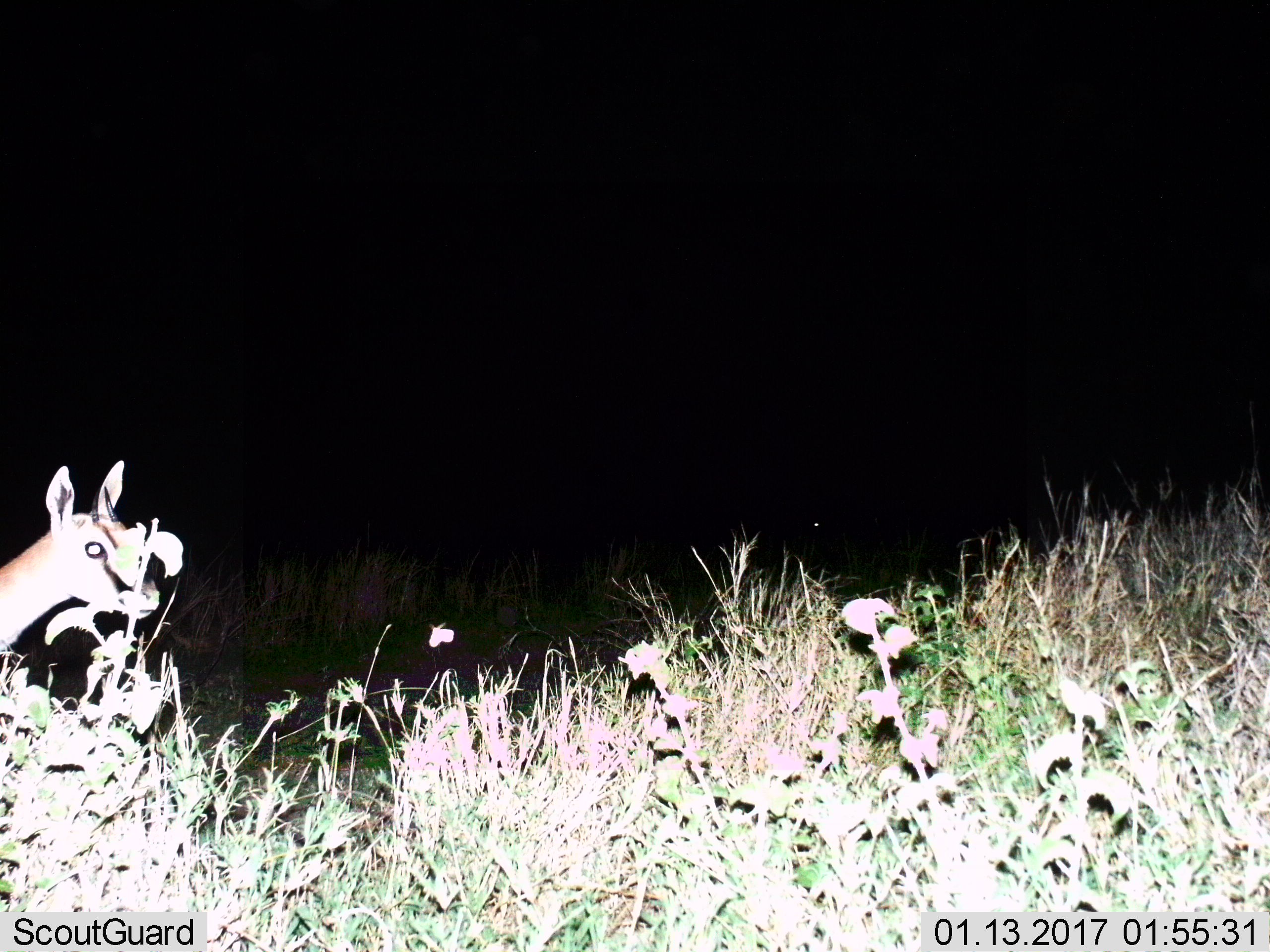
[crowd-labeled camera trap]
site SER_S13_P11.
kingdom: Animalia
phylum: Chordata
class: Mammalia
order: Artiodactyla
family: Bovidae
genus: Eudorcas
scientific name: Eudorcas thomsonii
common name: thomson's gazelle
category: gazellethomsons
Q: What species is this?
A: Gazellethomsons (thomson's gazelle) (Eudorcas thomsonii).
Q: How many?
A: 1.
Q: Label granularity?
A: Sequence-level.